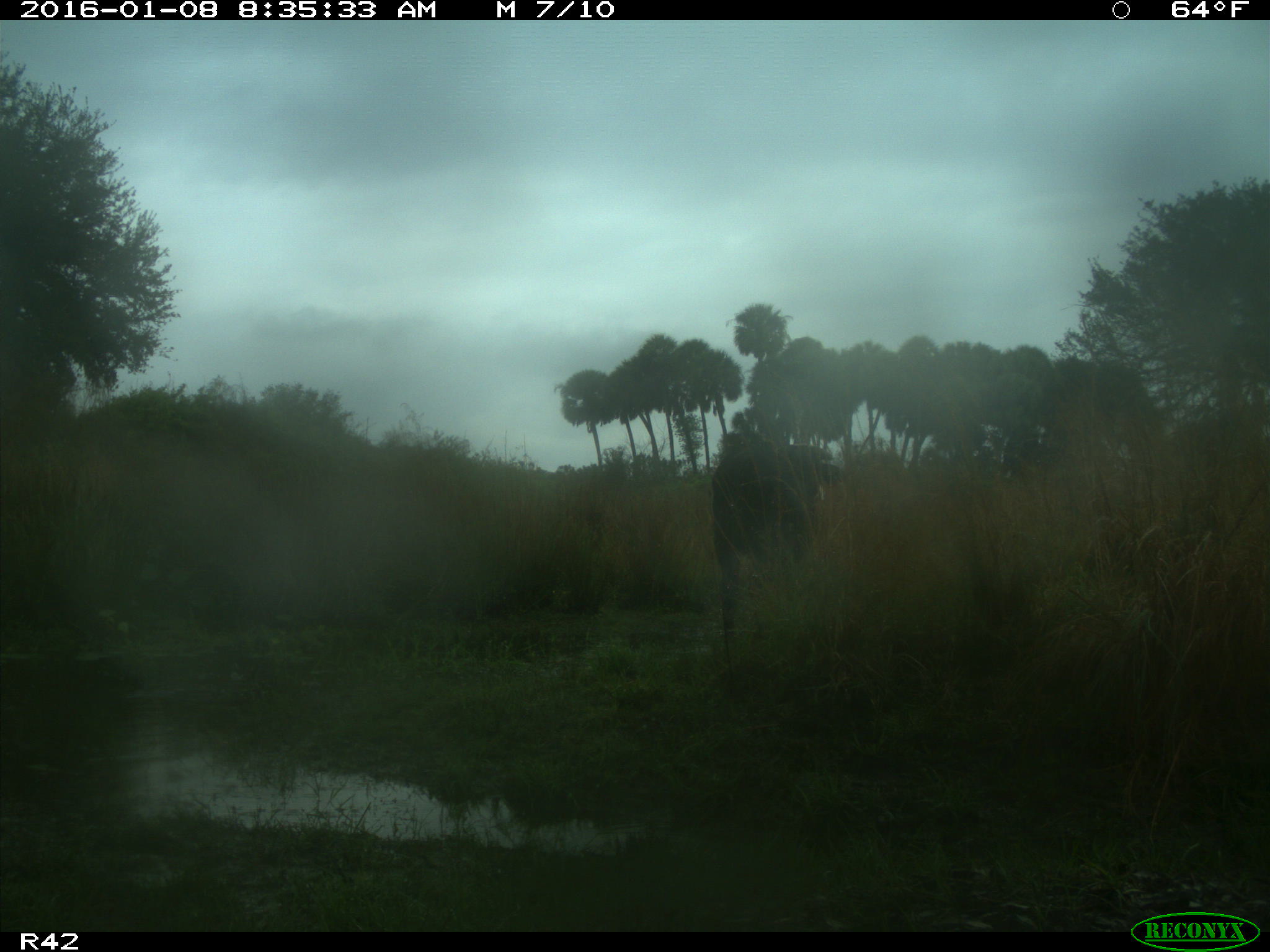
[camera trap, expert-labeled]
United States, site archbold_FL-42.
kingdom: Animalia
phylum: Chordata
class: Mammalia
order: Artiodactyla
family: Bovidae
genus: Bos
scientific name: Bos taurus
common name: domestic cow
Bos taurus (domestic cow).